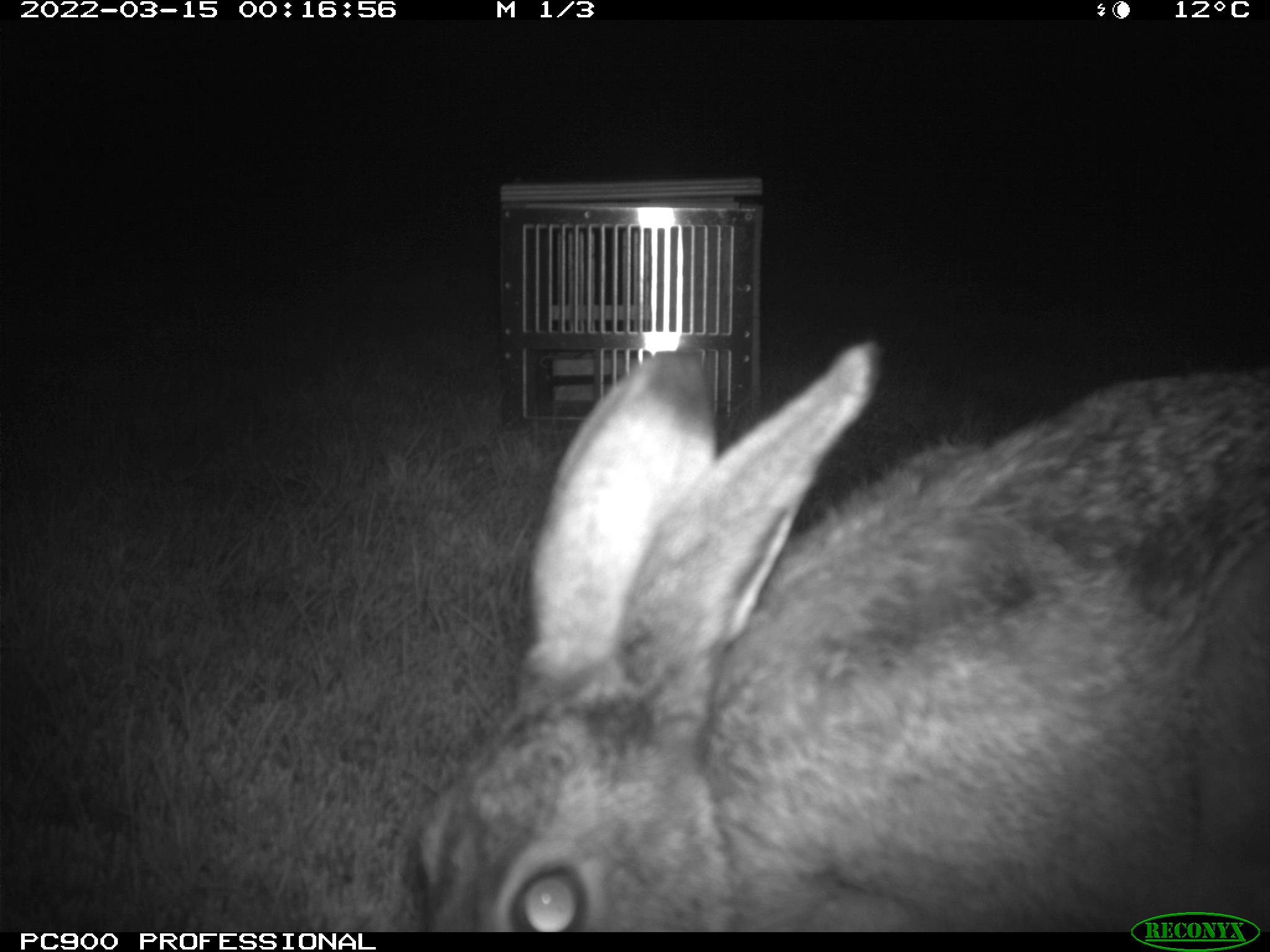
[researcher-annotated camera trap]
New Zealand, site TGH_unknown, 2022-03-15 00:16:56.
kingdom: Animalia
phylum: Chordata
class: Mammalia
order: Lagomorpha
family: Leporidae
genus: Lepus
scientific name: Lepus europaeus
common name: brown hare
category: hare